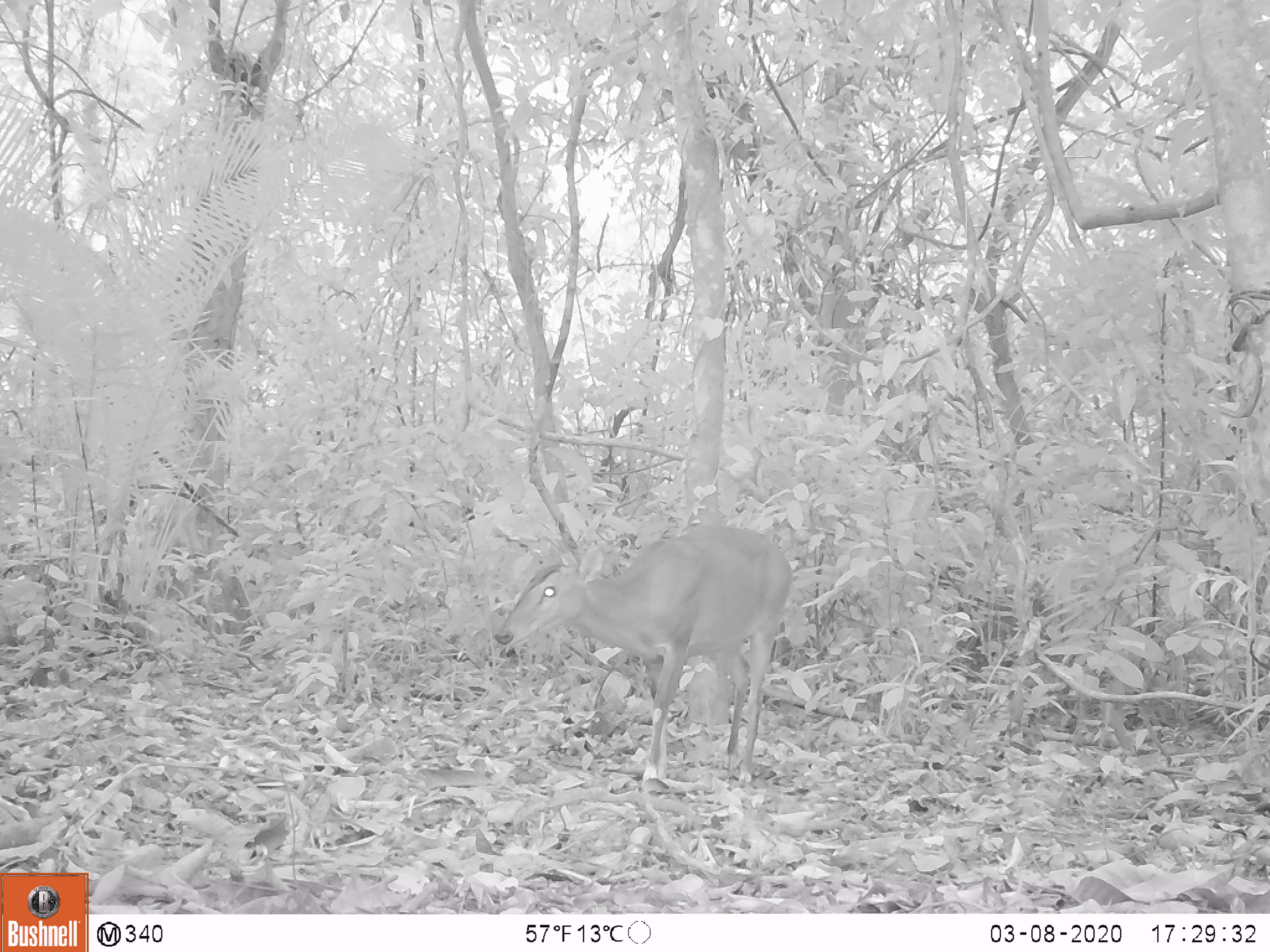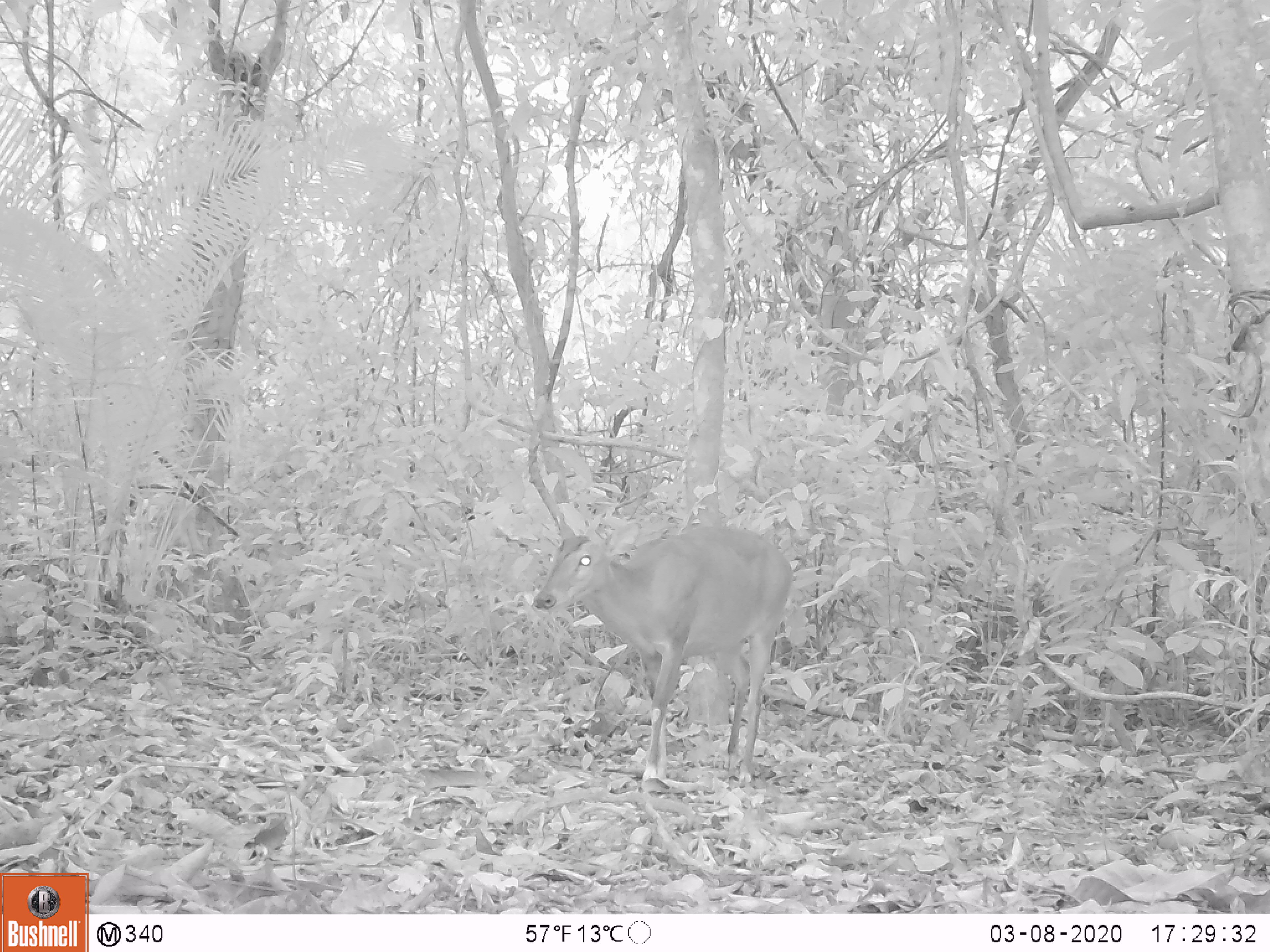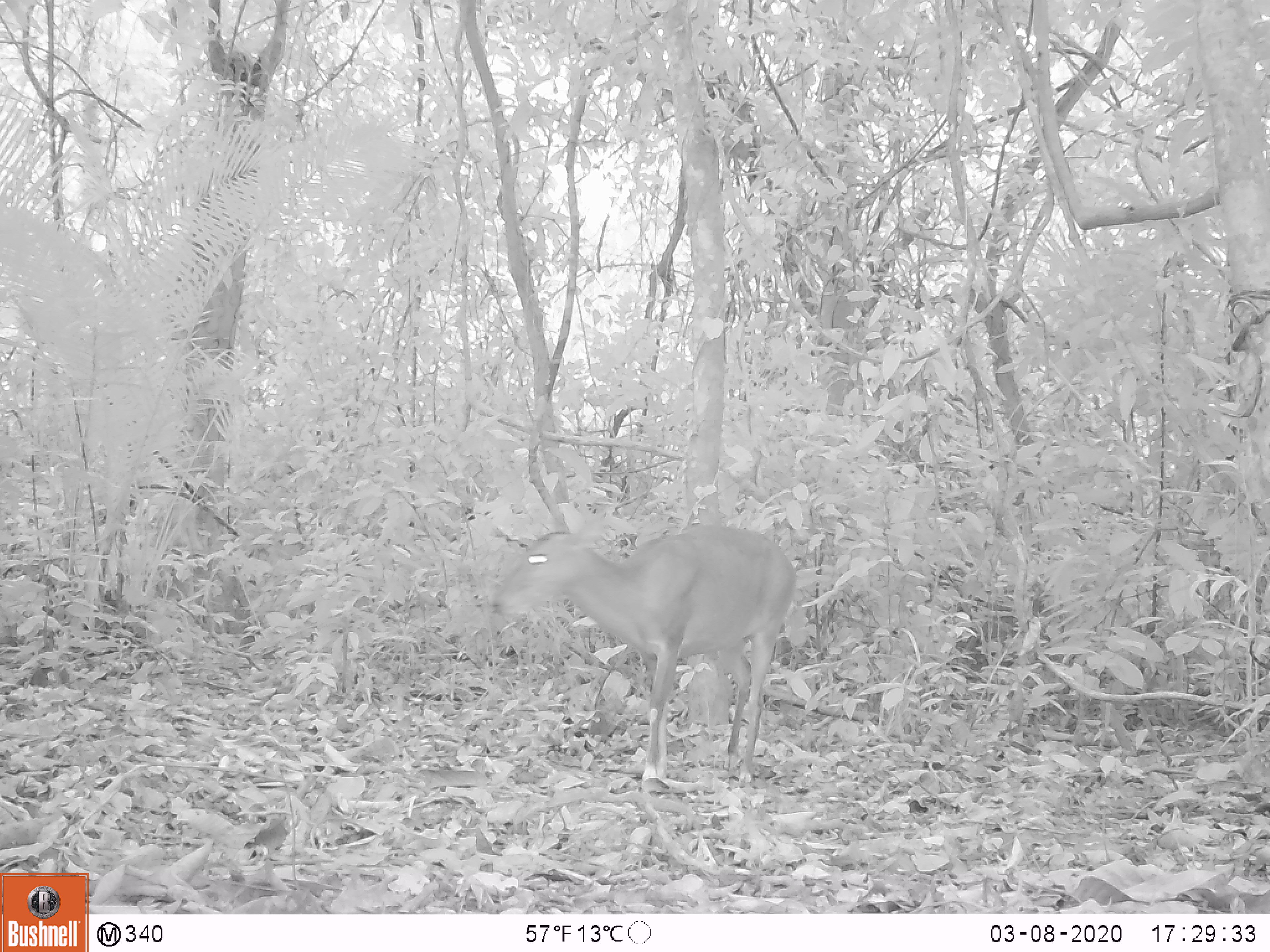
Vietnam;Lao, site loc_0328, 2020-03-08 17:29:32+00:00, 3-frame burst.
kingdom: Animalia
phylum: Chordata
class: Mammalia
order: Artiodactyla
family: Cervidae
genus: Muntiacus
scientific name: Muntiacus vuquangensis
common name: large-antlered muntjac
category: large antlered muntjac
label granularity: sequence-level